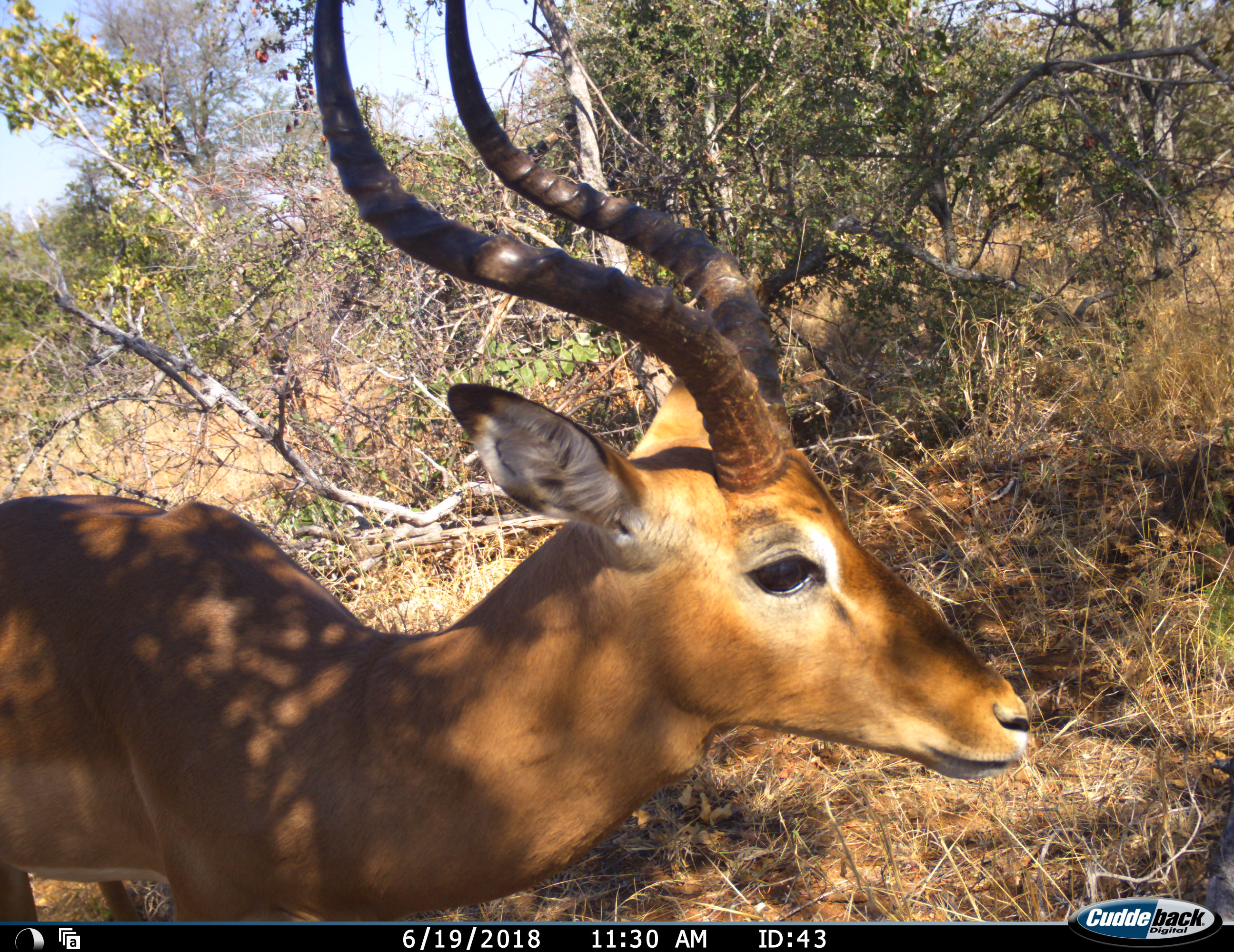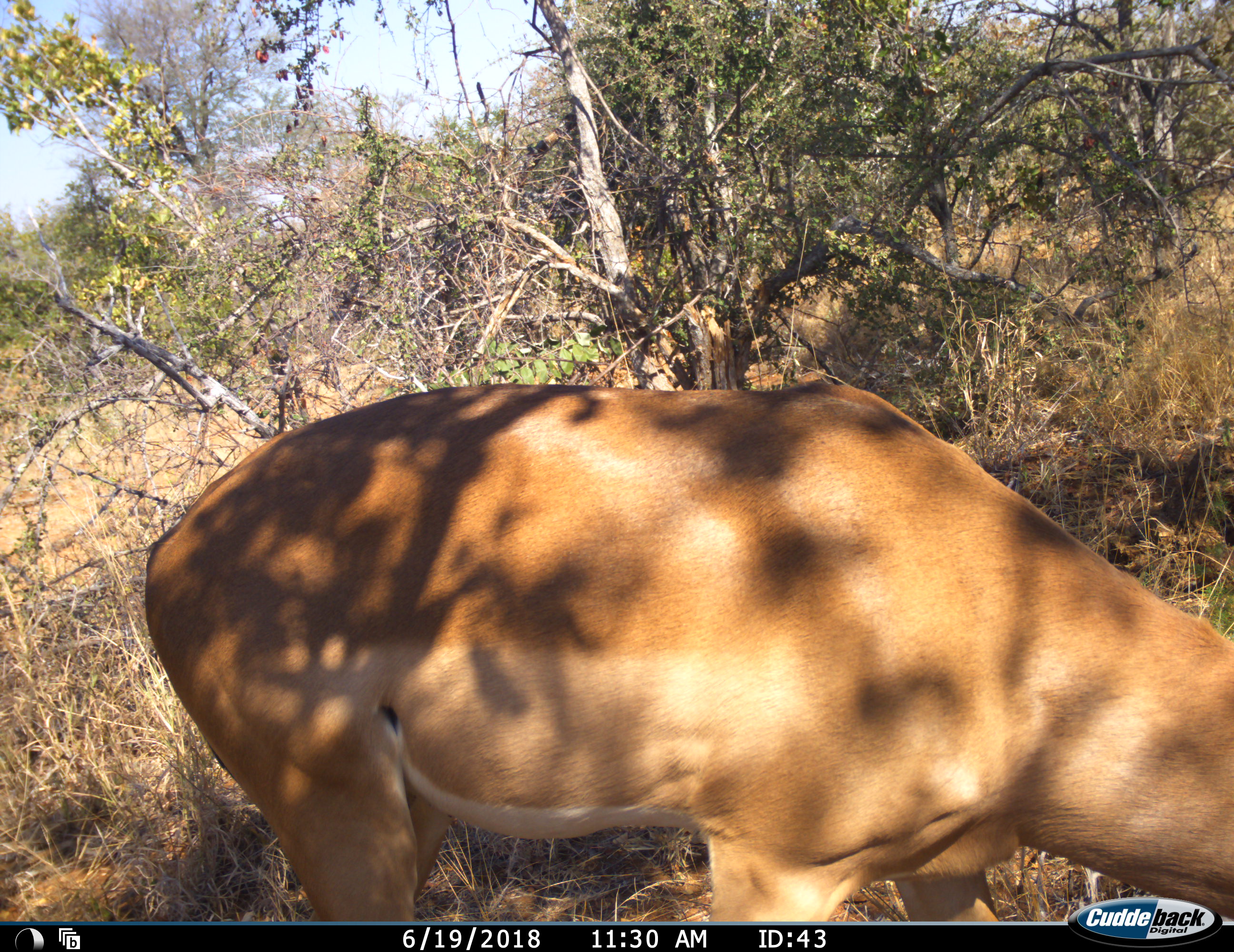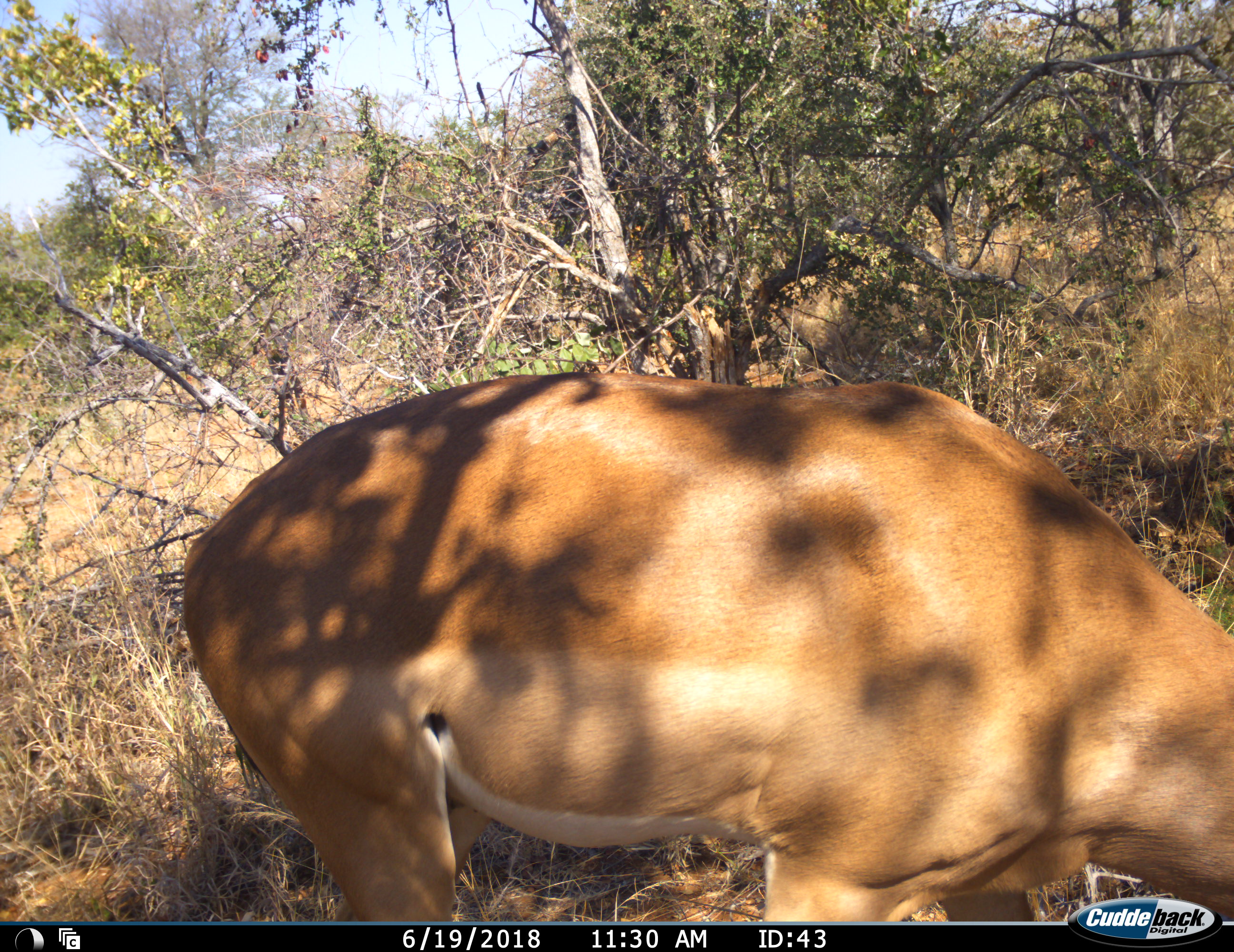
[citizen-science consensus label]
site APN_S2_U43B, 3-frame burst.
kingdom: Animalia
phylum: Chordata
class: Mammalia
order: Artiodactyla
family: Bovidae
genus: Aepyceros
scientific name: Aepyceros melampus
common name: impala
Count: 1.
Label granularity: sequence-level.